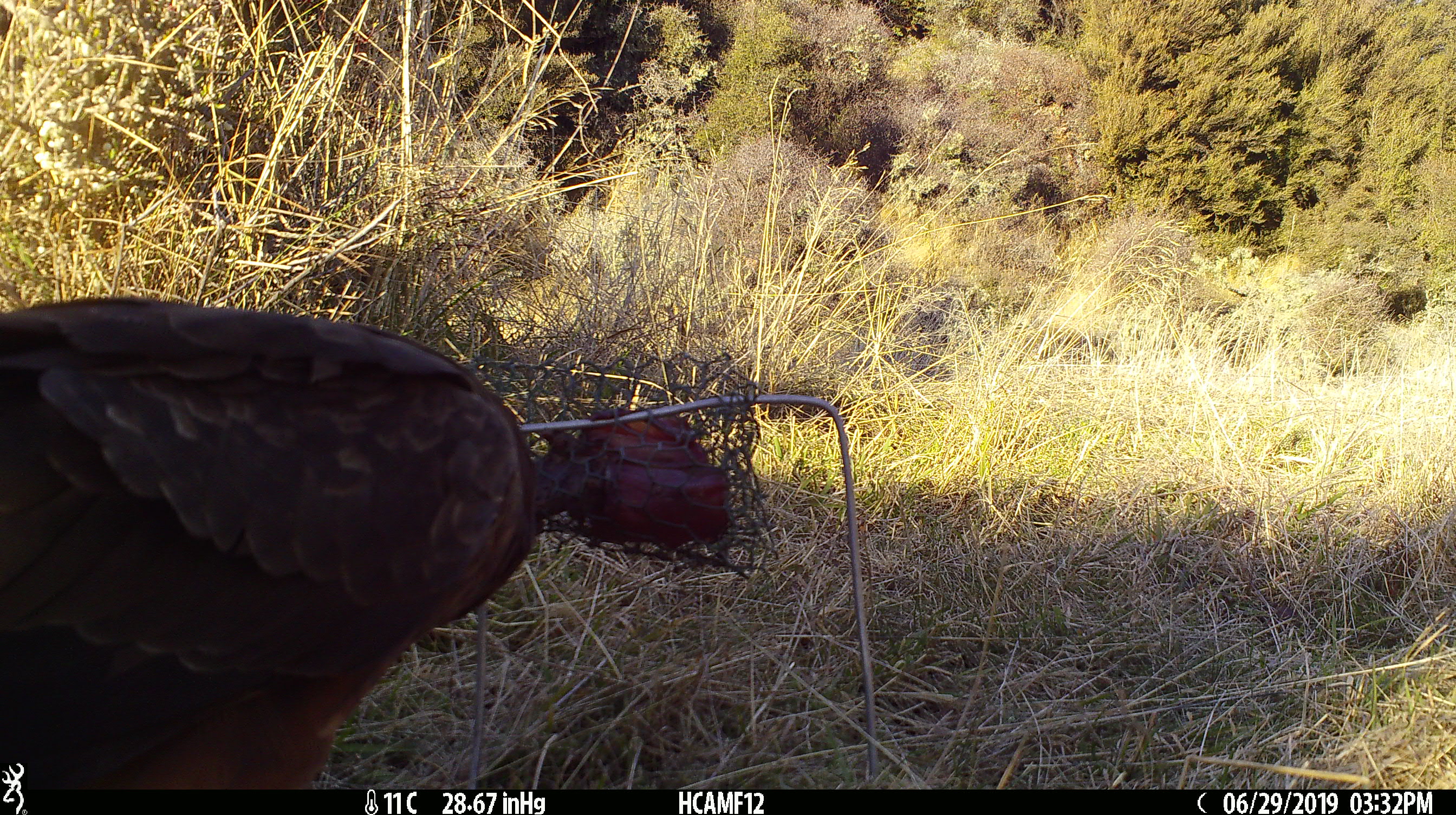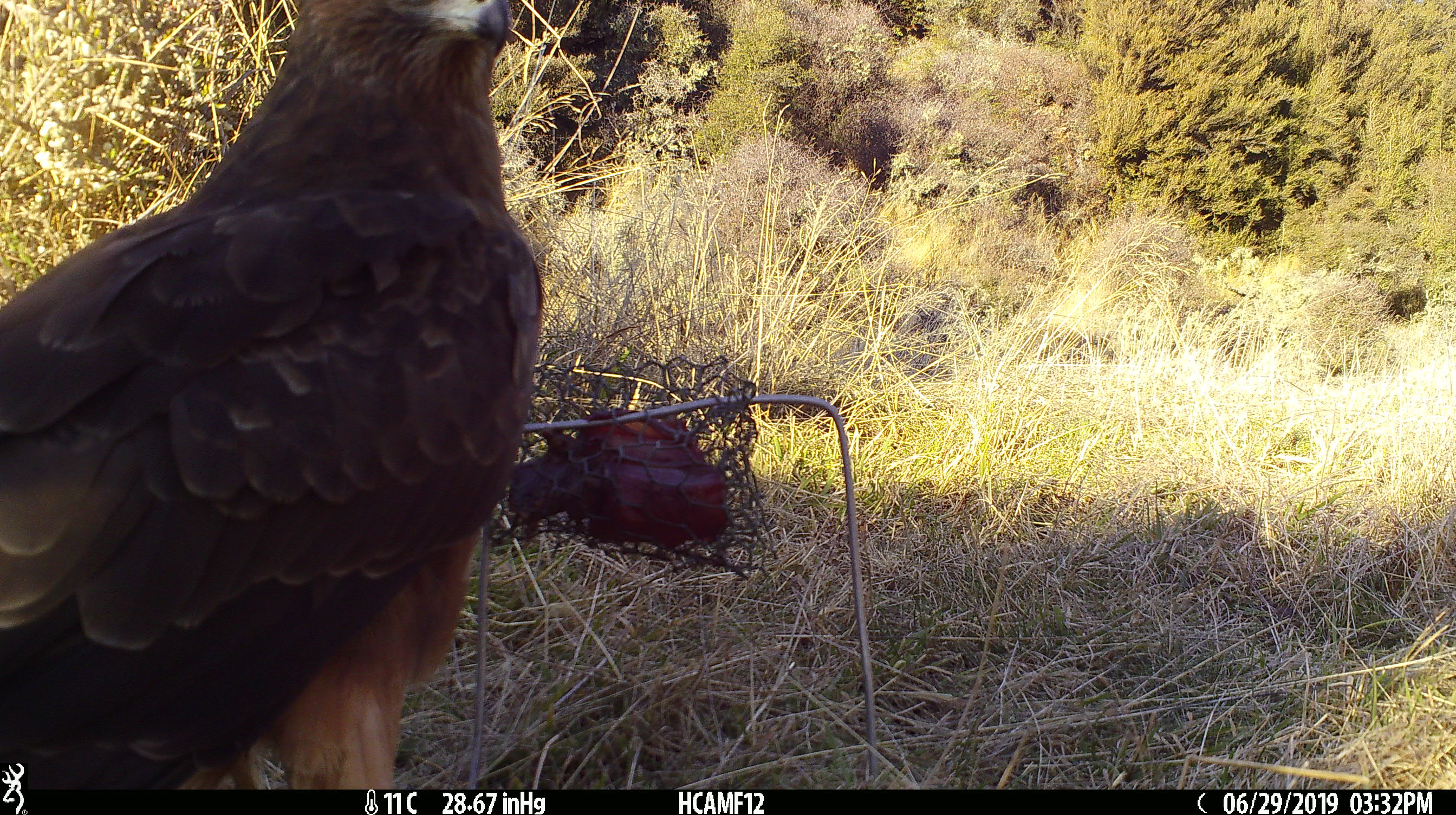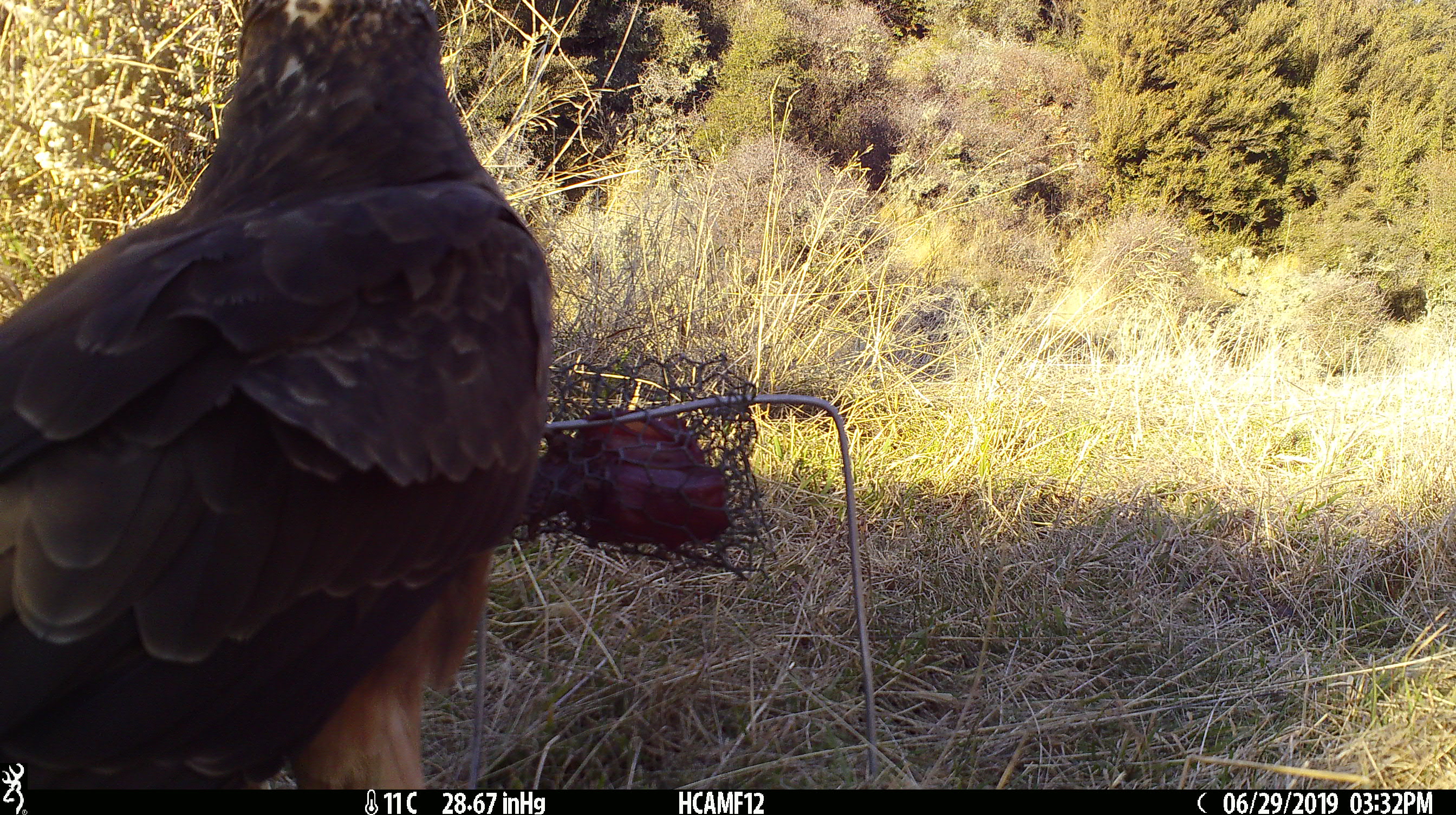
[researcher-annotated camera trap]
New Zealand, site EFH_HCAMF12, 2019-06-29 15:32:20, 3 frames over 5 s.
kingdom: Animalia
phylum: Chordata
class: Aves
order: Accipitriformes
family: Accipitridae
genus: Circus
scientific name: Circus approximans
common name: swamp harrier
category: harrier